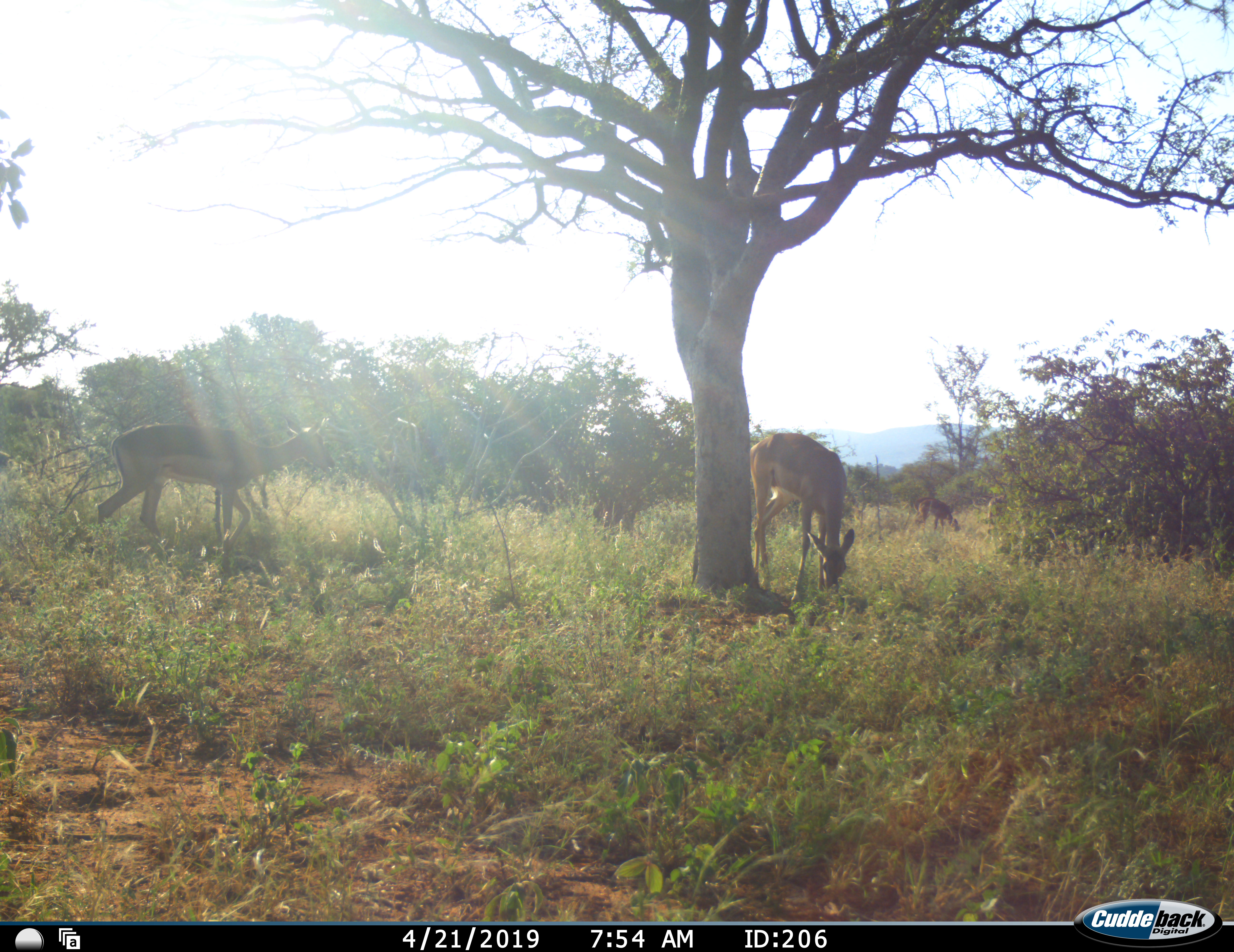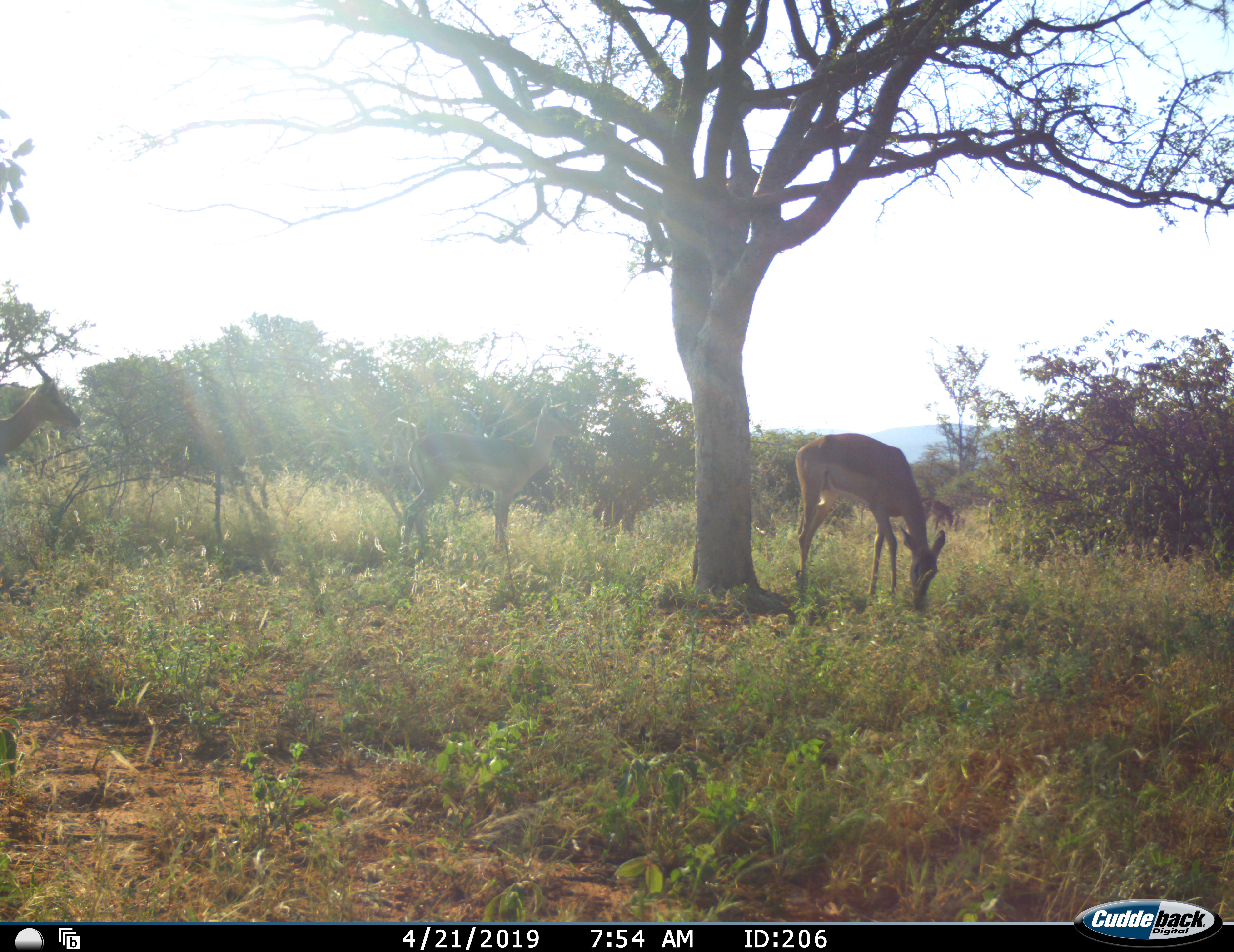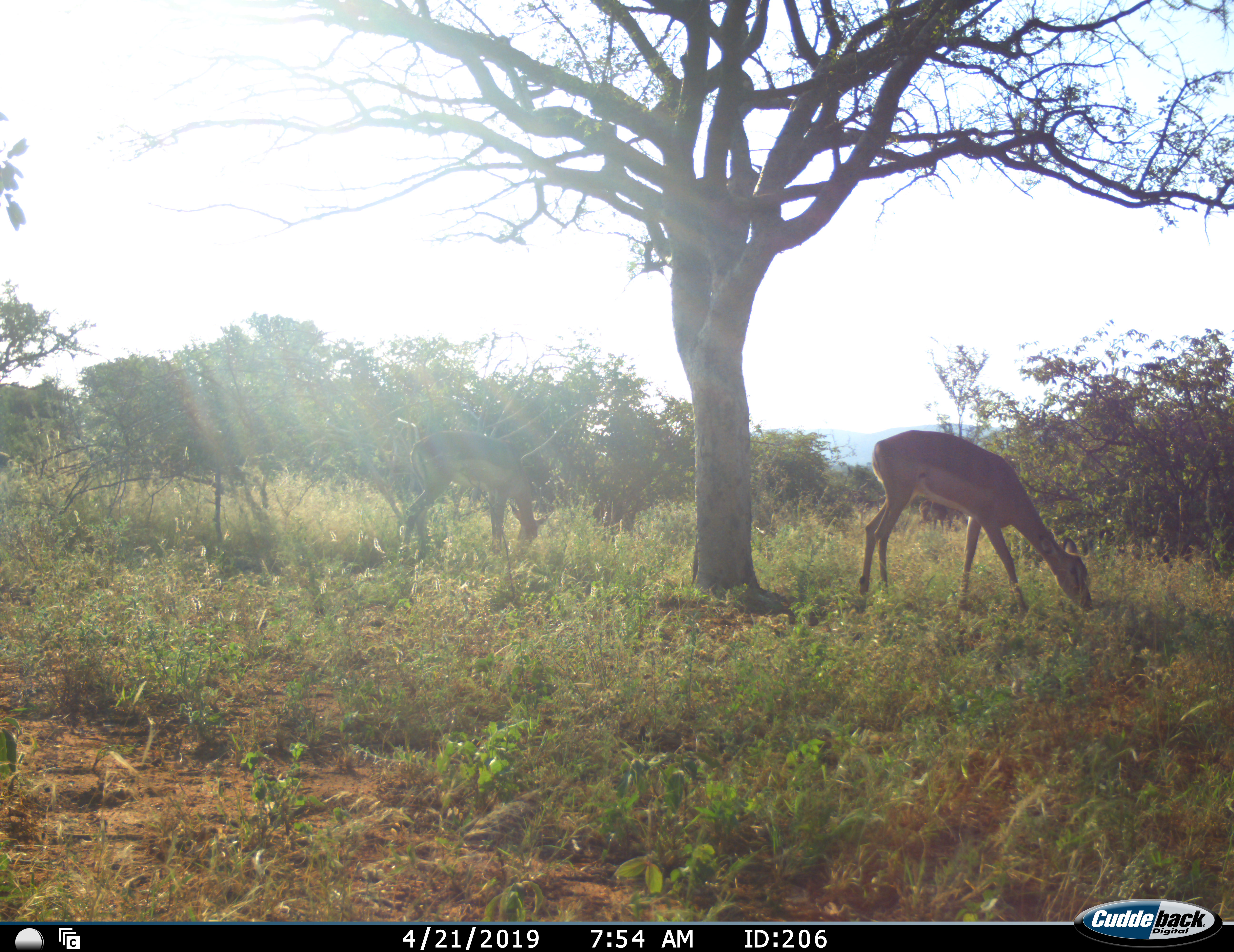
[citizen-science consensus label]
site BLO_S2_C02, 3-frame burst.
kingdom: Animalia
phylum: Chordata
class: Mammalia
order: Artiodactyla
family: Bovidae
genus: Aepyceros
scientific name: Aepyceros melampus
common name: impala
Impala (Aepyceros melampus), count 3. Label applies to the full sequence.